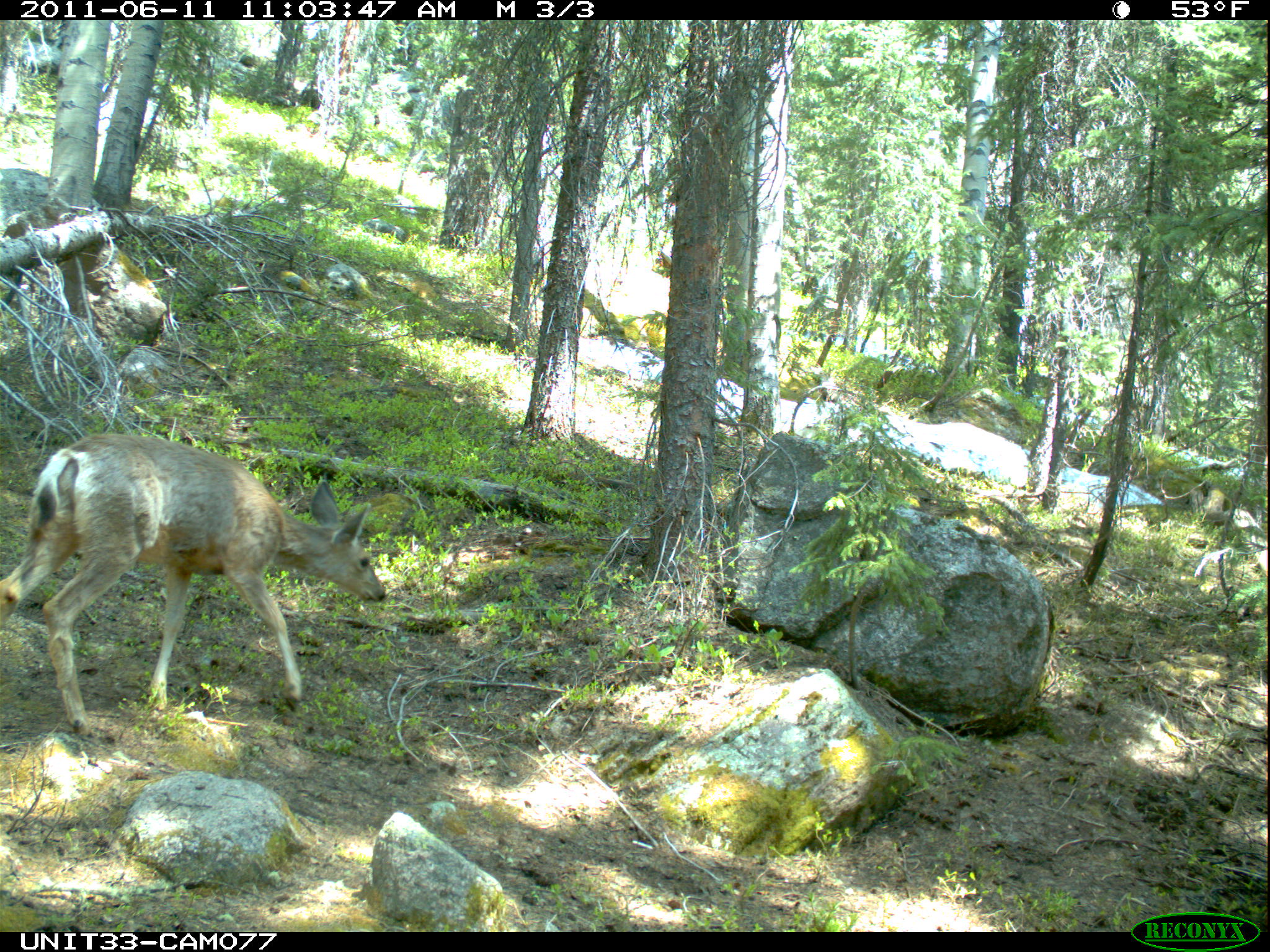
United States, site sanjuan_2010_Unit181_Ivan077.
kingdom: Animalia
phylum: Chordata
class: Mammalia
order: Artiodactyla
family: Cervidae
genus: Odocoileus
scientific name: Odocoileus hemionus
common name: mule deer